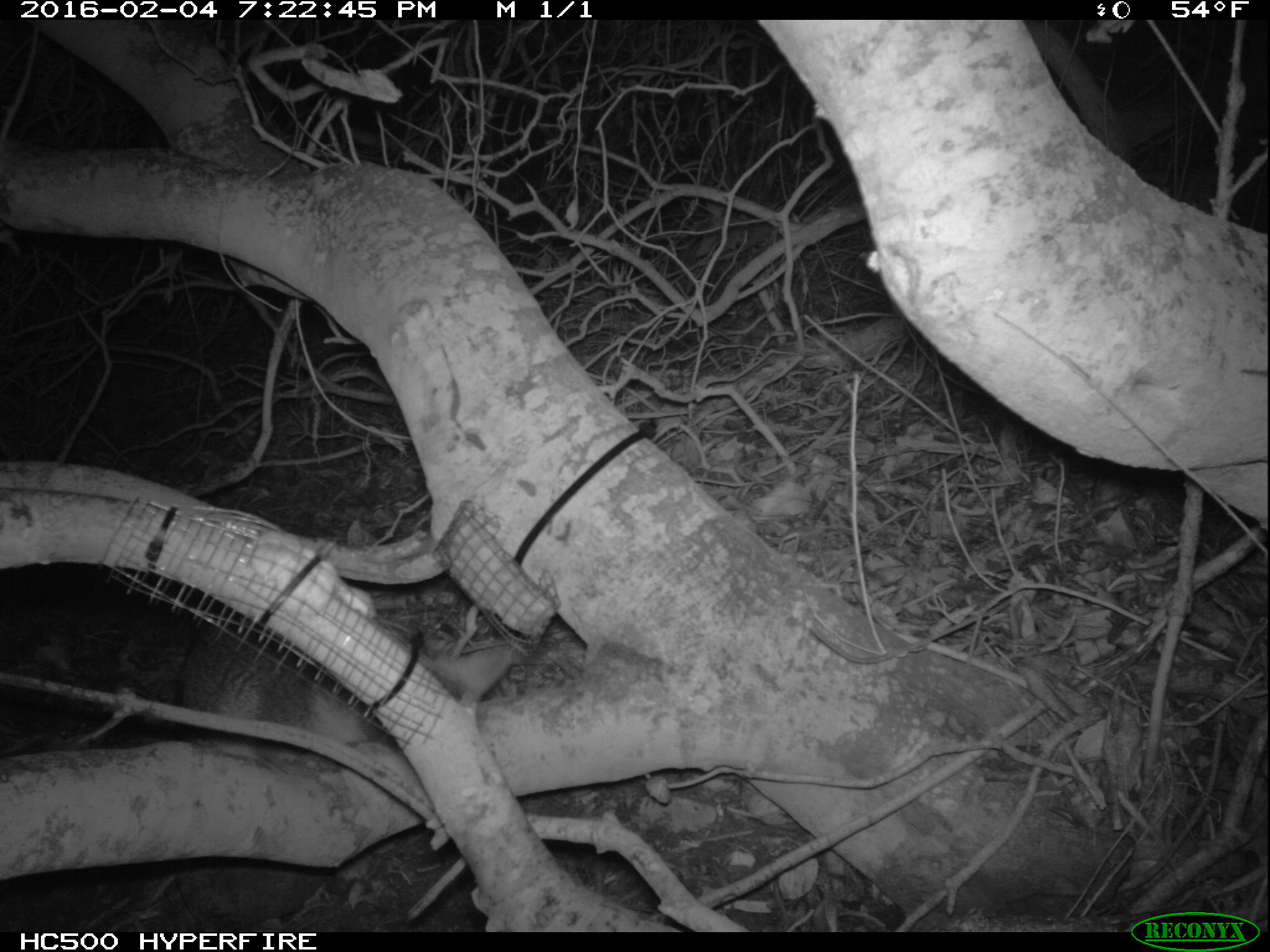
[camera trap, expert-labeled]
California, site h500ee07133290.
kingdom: Animalia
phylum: Chordata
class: Mammalia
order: Carnivora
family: Canidae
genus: Urocyon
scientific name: Urocyon littoralis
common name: island fox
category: fox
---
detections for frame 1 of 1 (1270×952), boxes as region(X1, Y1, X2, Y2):
fox: region(179, 595, 517, 749)